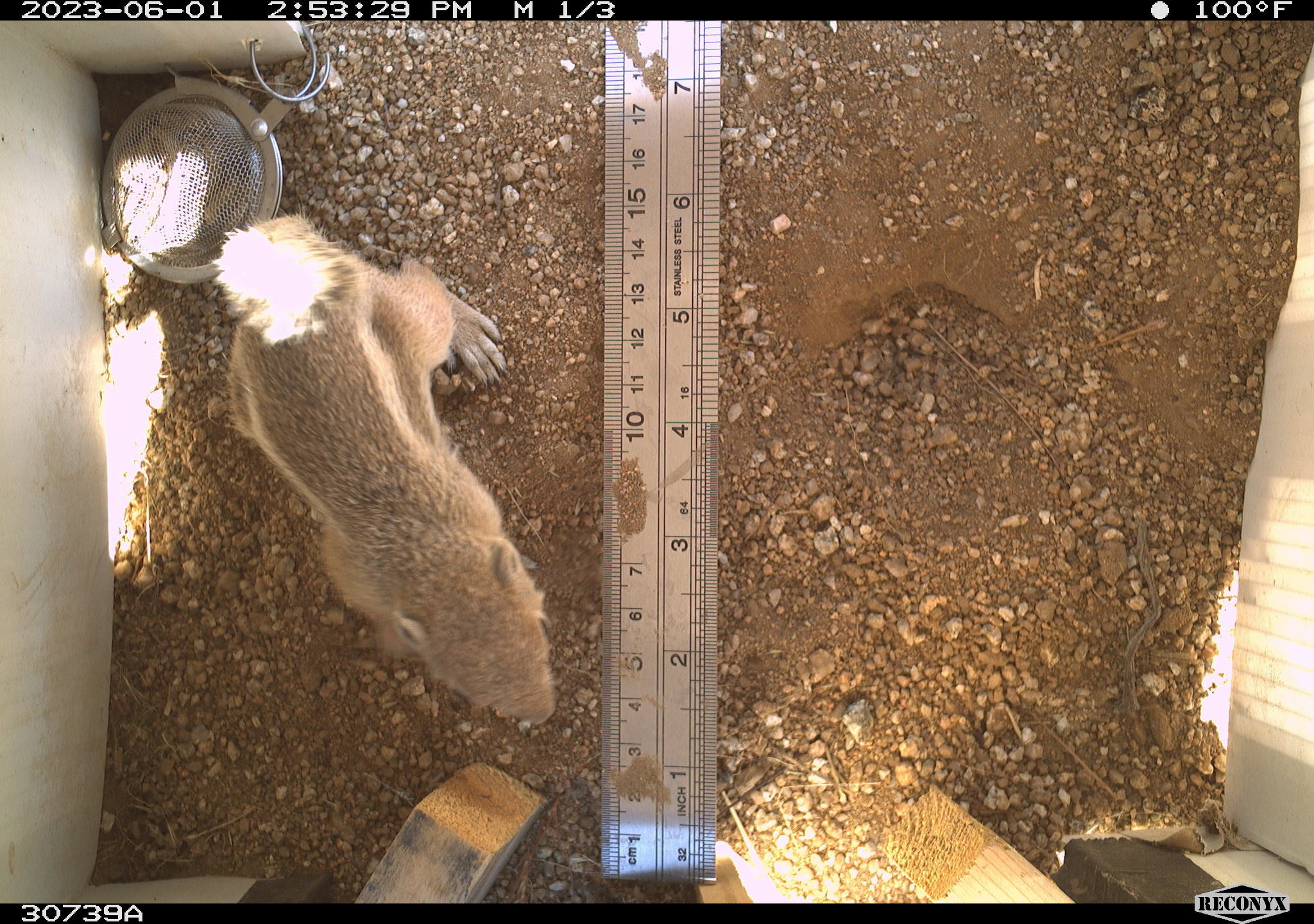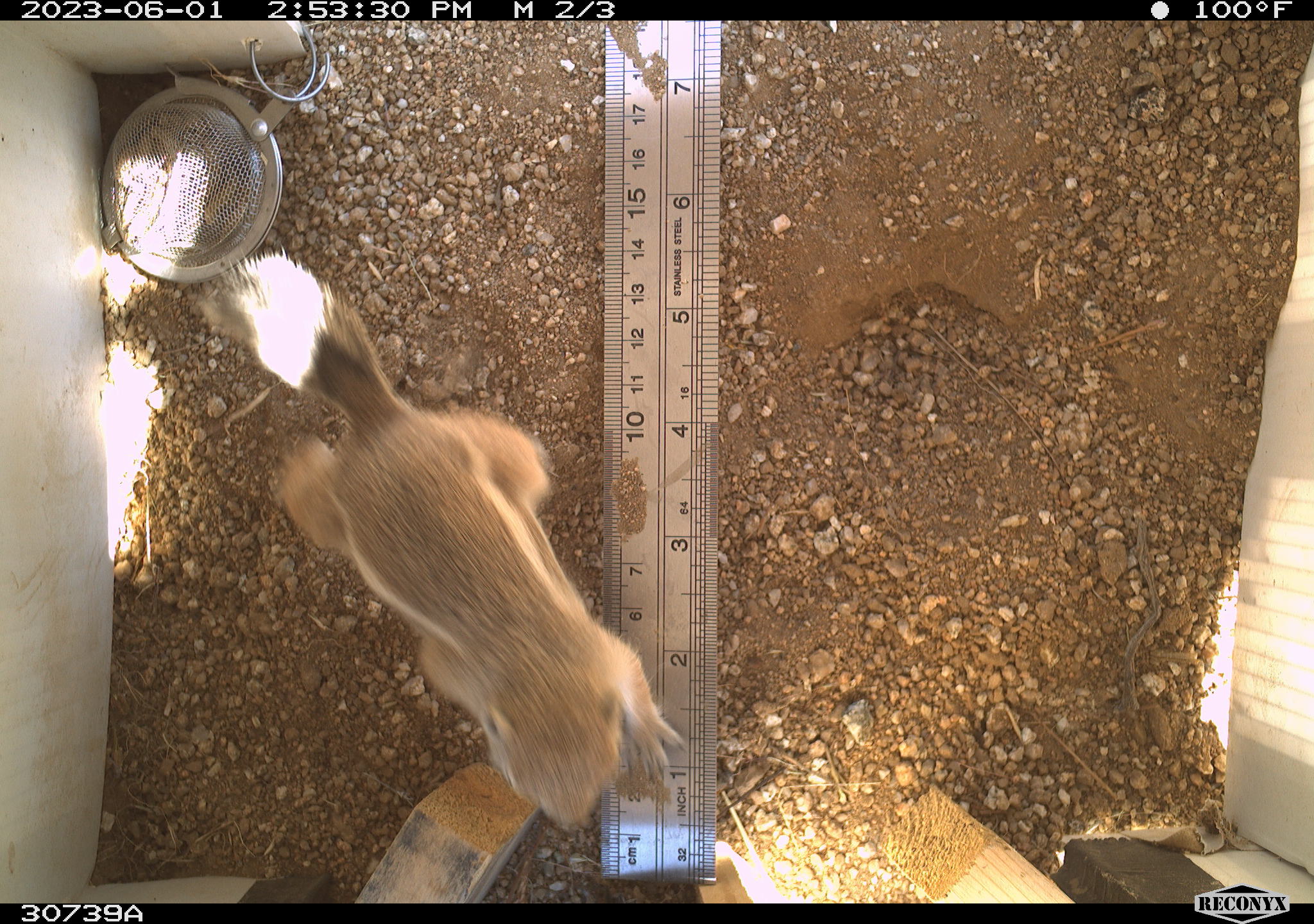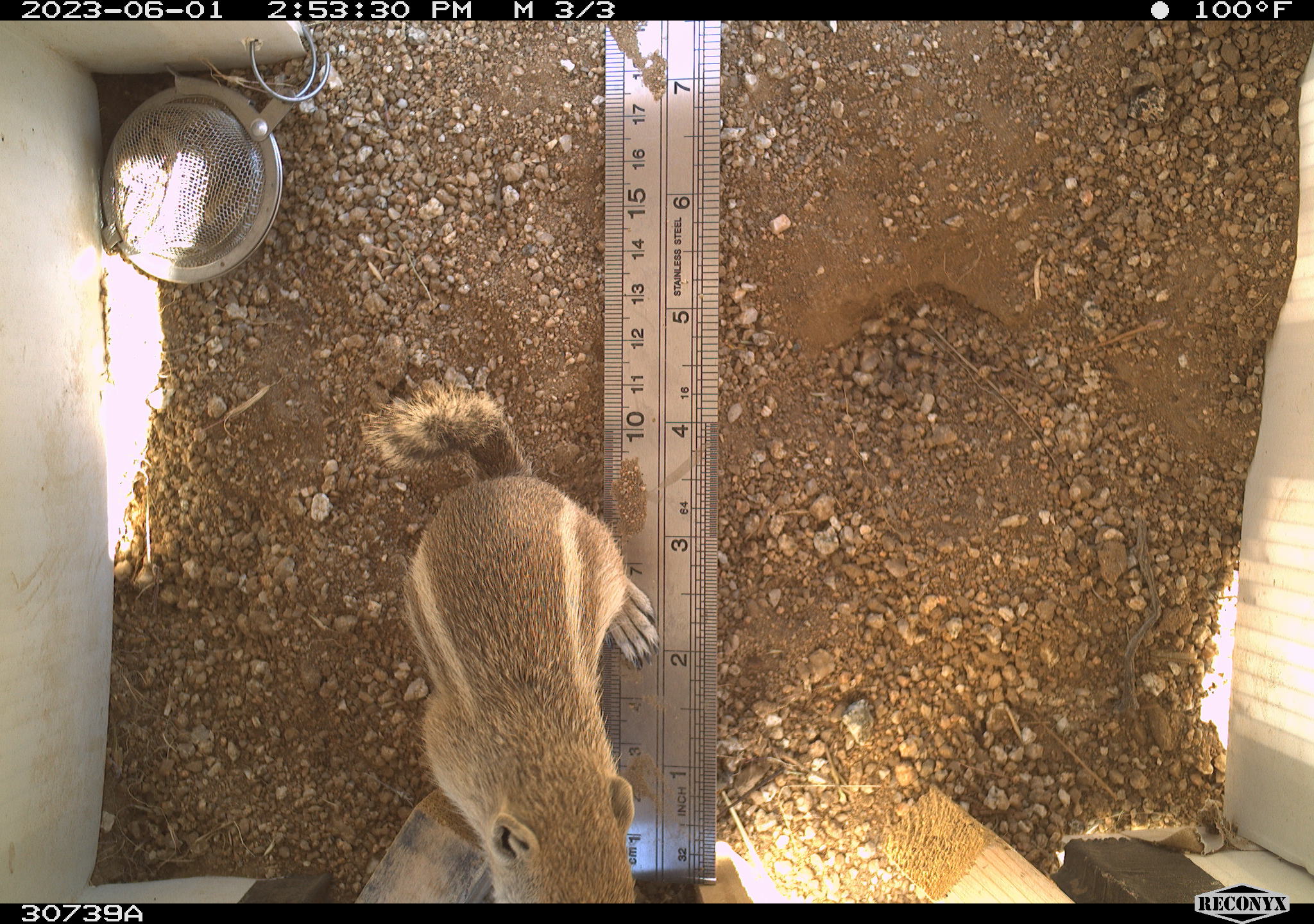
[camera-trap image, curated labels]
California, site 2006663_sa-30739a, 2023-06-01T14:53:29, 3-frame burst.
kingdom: Animalia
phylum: Chordata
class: Mammalia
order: Rodentia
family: Sciuridae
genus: Ammospermophilus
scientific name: Ammospermophilus leucurus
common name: white-tailed antelope squirrel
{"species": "white-tailed antelope squirrel (Ammospermophilus leucurus)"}